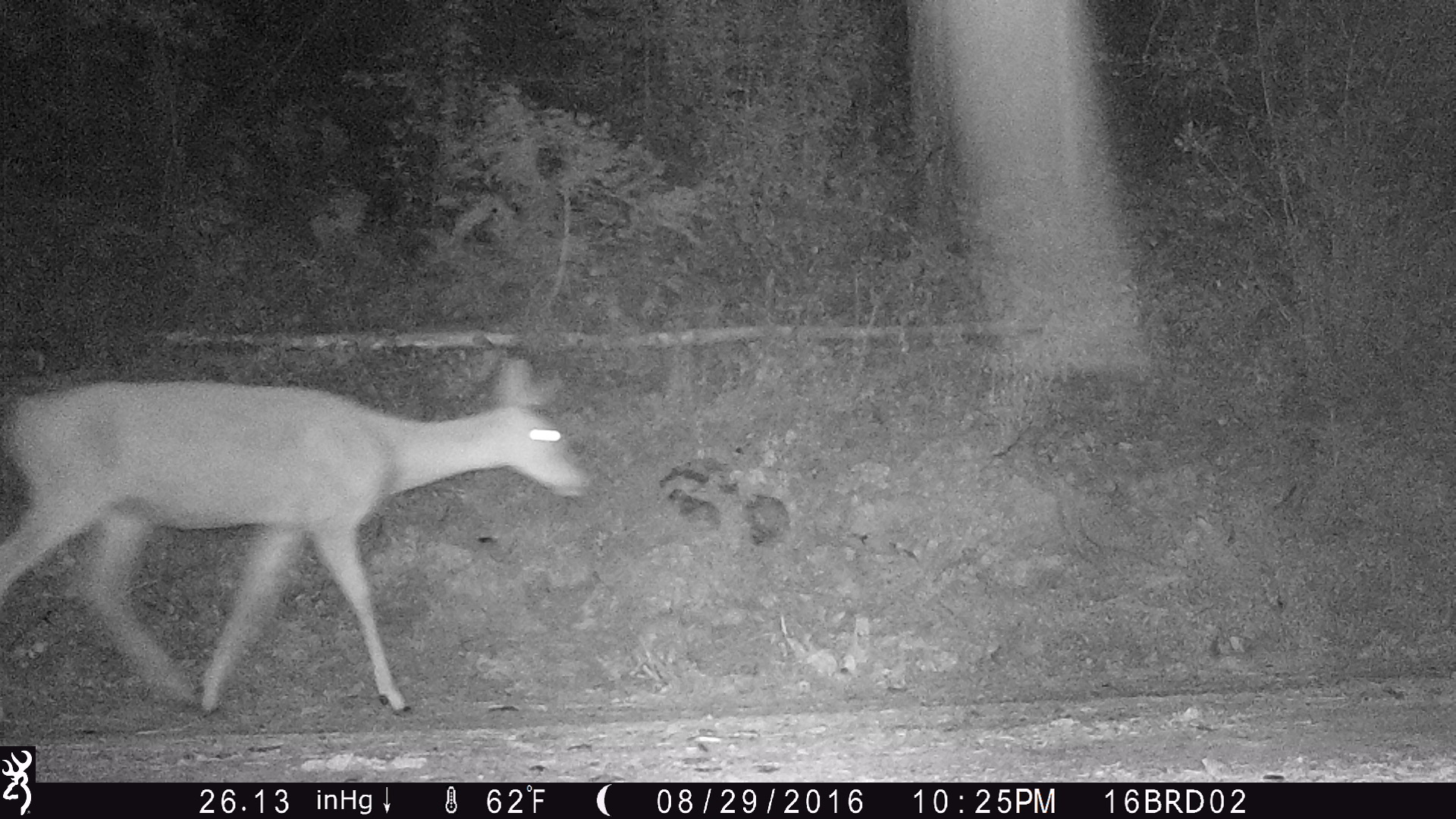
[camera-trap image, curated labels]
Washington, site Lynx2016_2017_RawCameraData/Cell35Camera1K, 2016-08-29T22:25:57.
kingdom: Animalia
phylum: Chordata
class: Mammalia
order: Artiodactyla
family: Cervidae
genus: Odocoileus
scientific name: Odocoileus virginianus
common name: white-tailed deer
Odocoileus virginianus (white-tailed deer). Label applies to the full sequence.